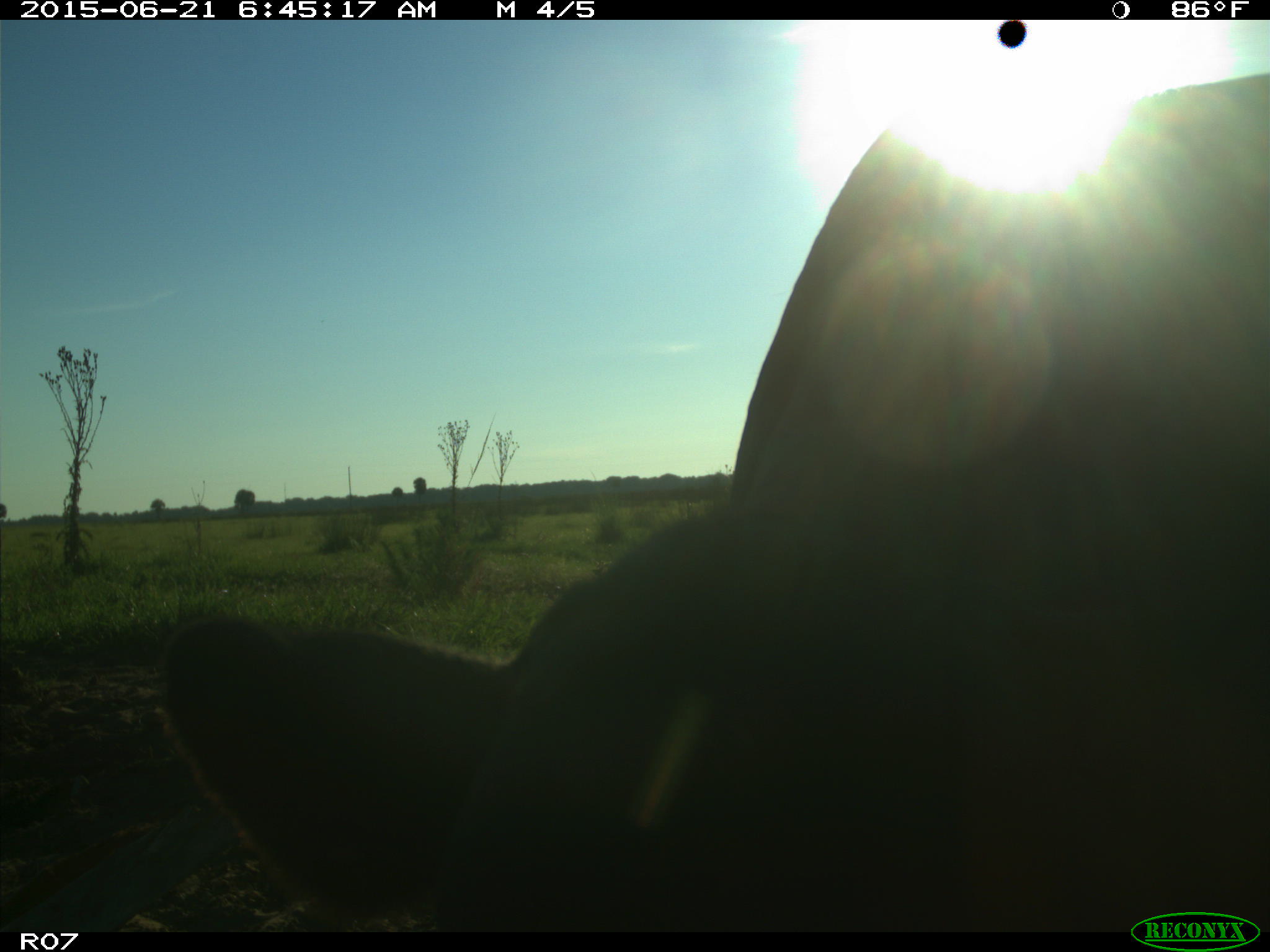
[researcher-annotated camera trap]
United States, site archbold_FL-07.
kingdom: Animalia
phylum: Chordata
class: Mammalia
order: Artiodactyla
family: Bovidae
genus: Bos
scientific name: Bos taurus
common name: domestic cow